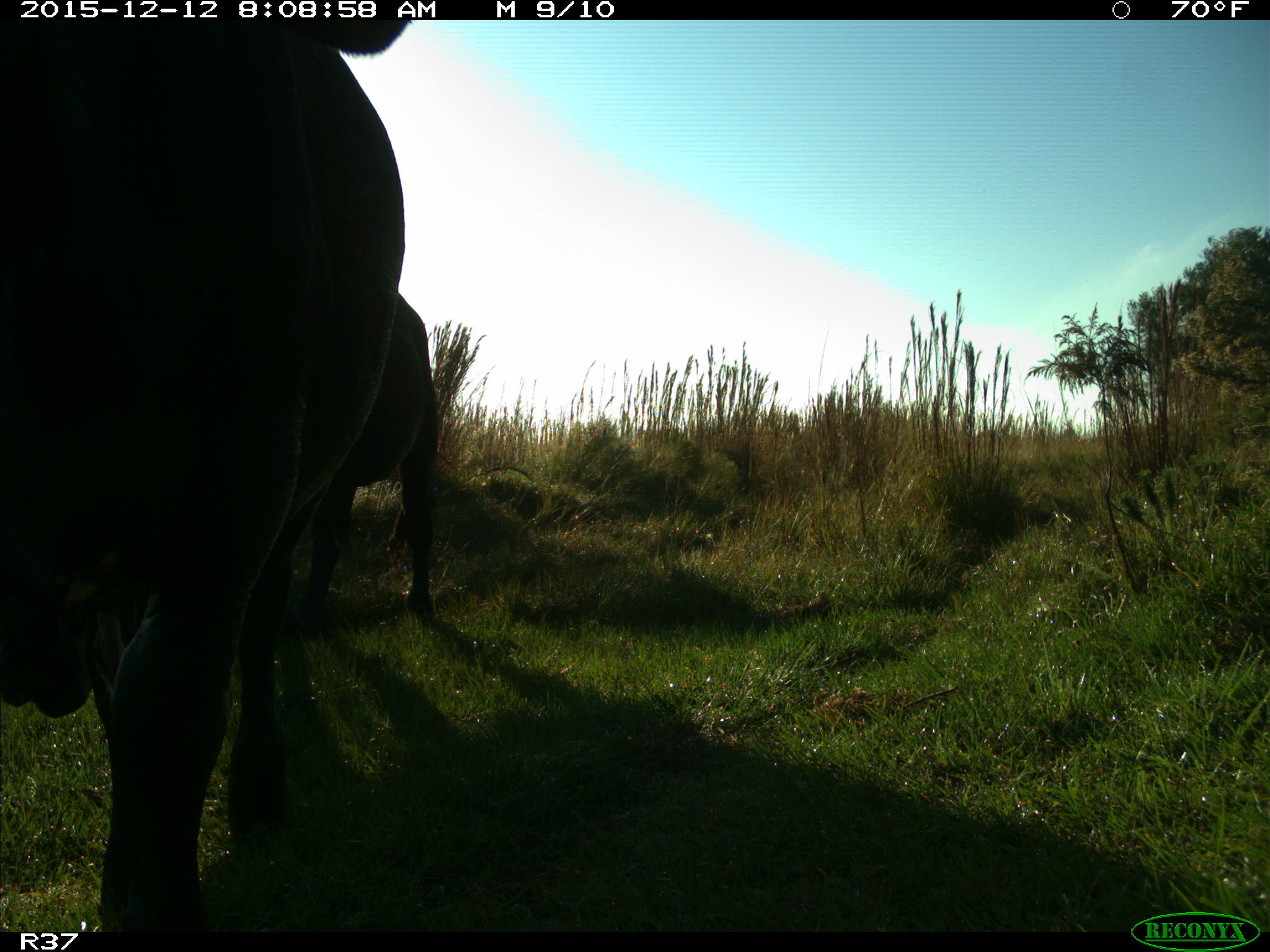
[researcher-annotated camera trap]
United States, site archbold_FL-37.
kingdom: Animalia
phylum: Chordata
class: Mammalia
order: Artiodactyla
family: Bovidae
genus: Bos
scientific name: Bos taurus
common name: domestic cow